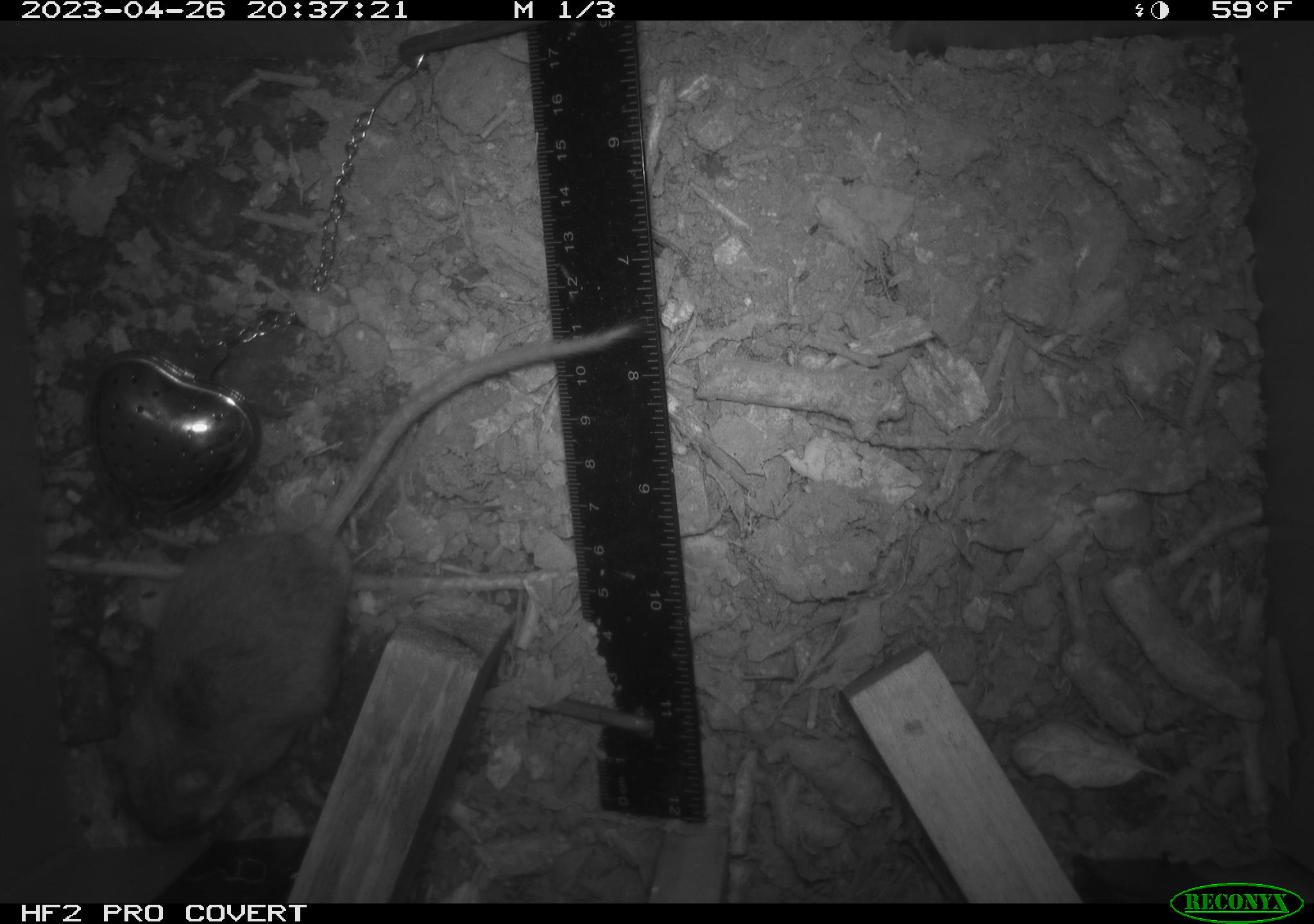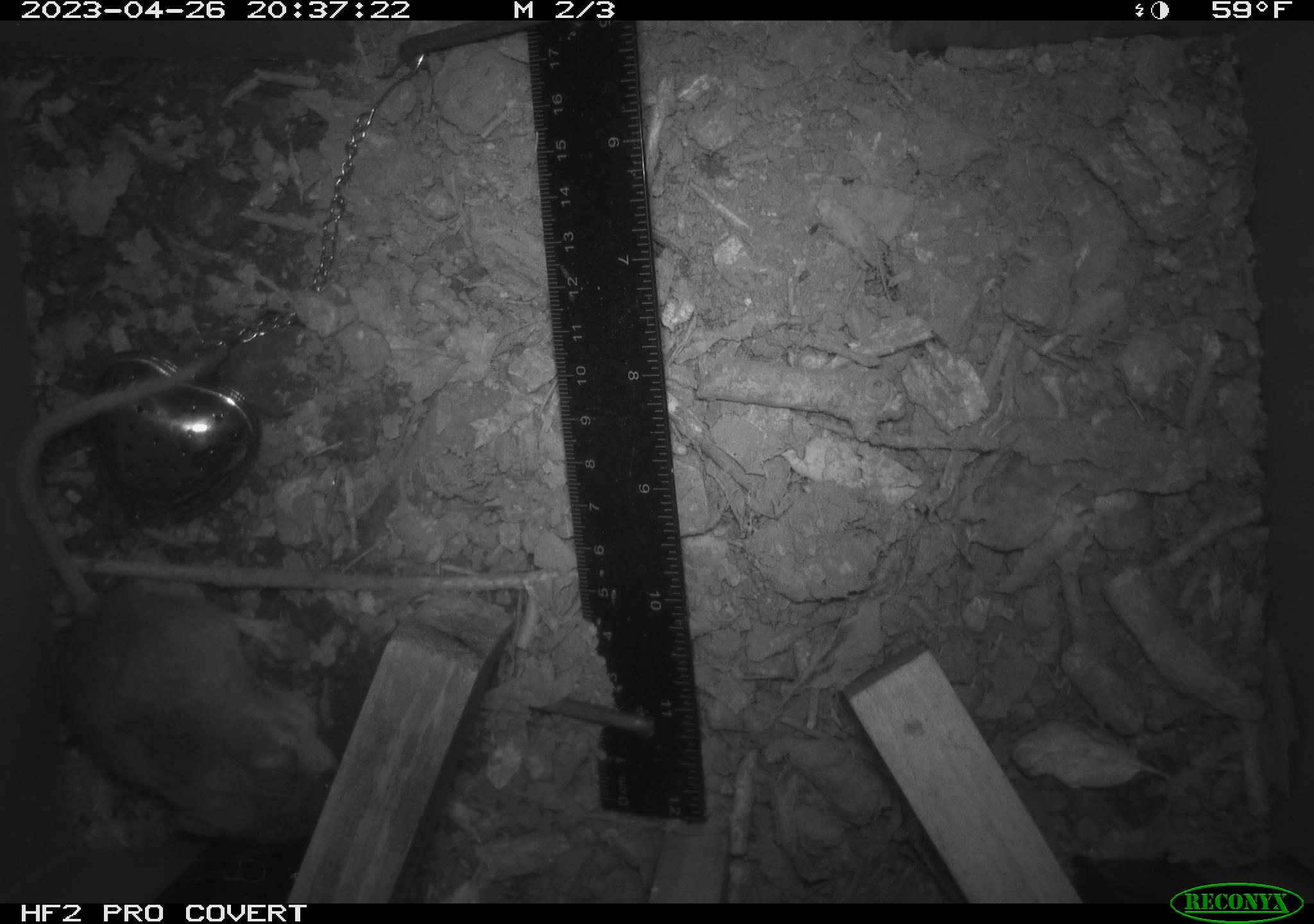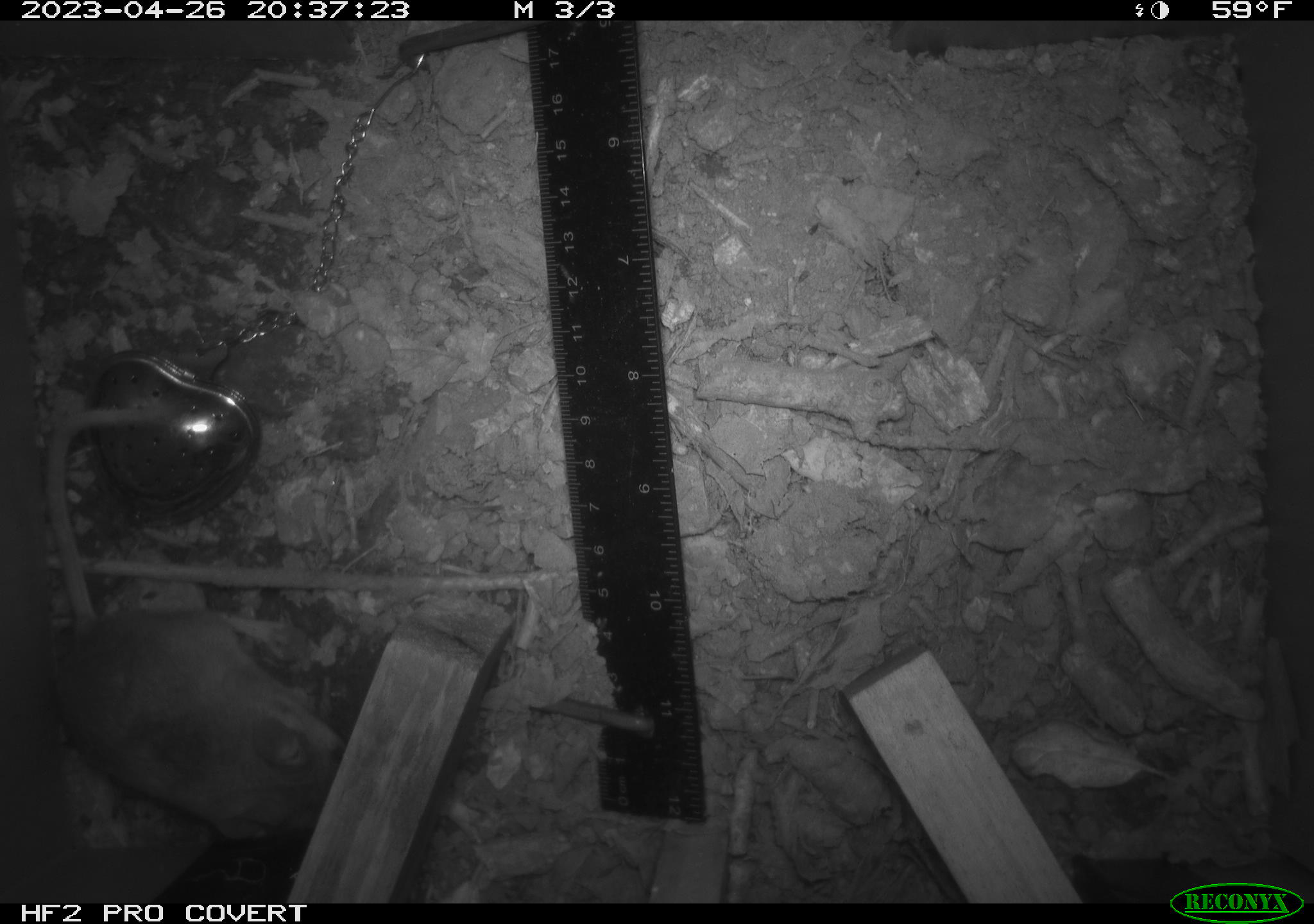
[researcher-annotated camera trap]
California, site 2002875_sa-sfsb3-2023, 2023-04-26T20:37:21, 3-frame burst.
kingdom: Animalia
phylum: Chordata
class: Mammalia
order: Rodentia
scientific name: Rodentia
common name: mouse species